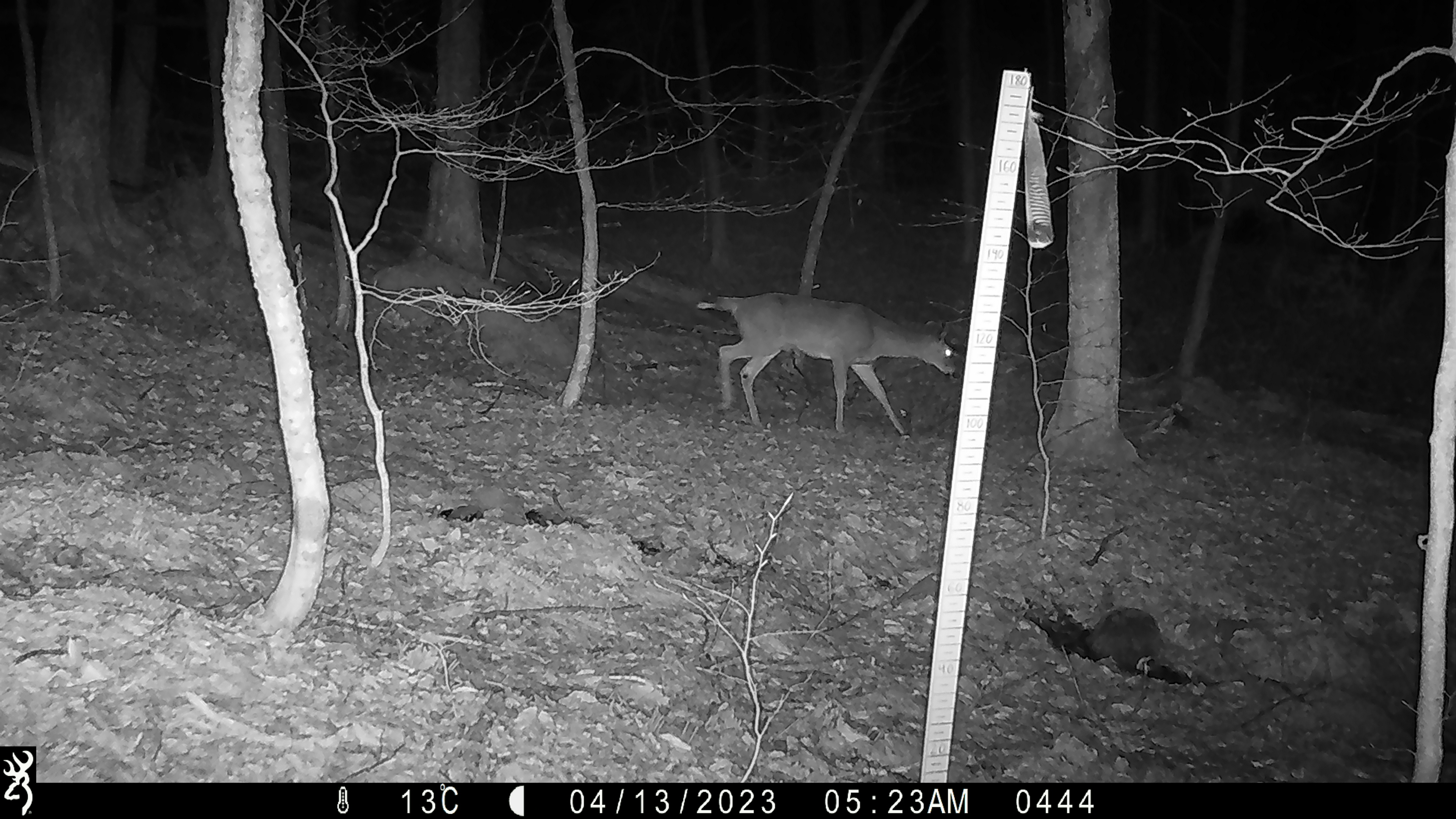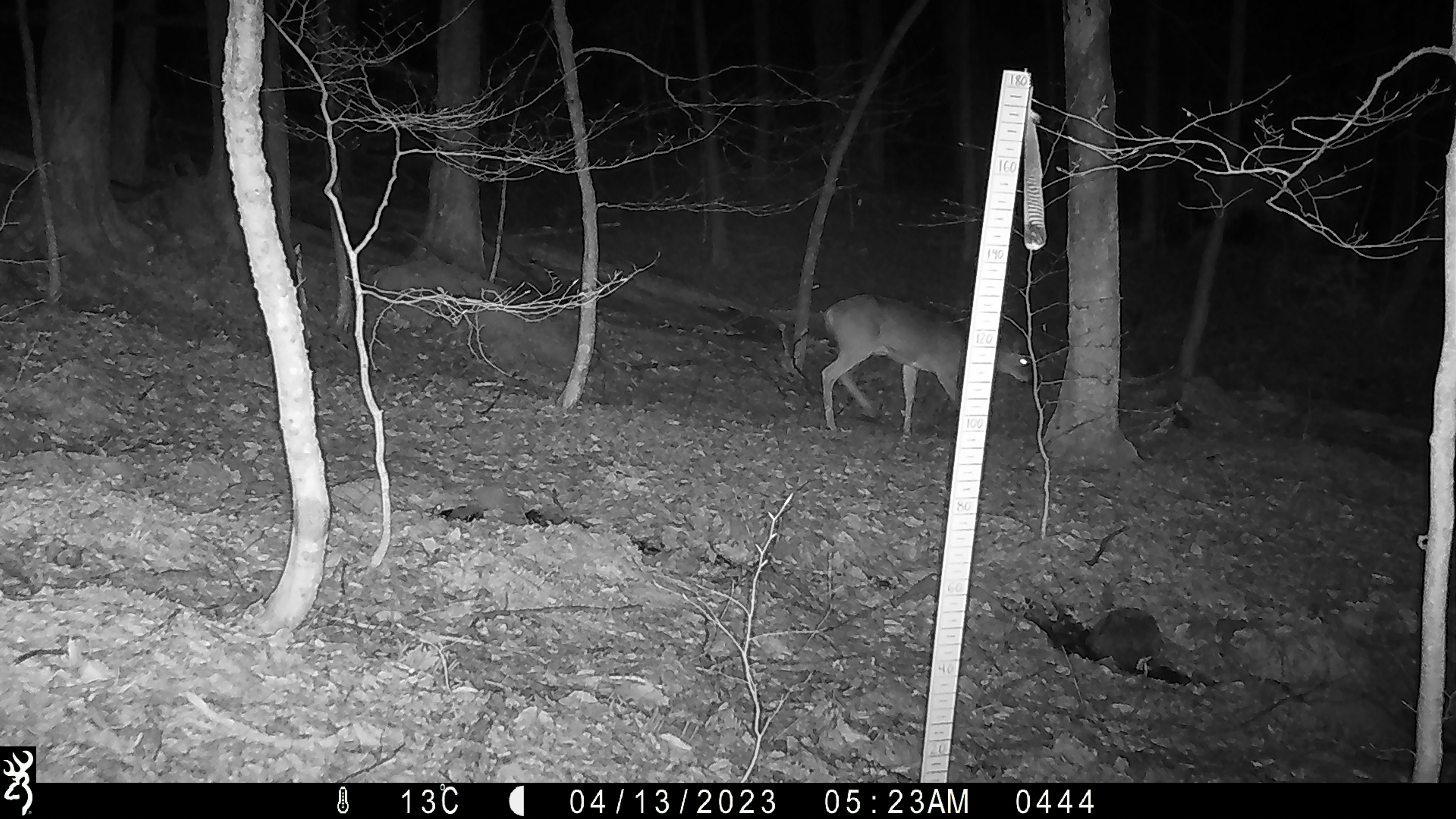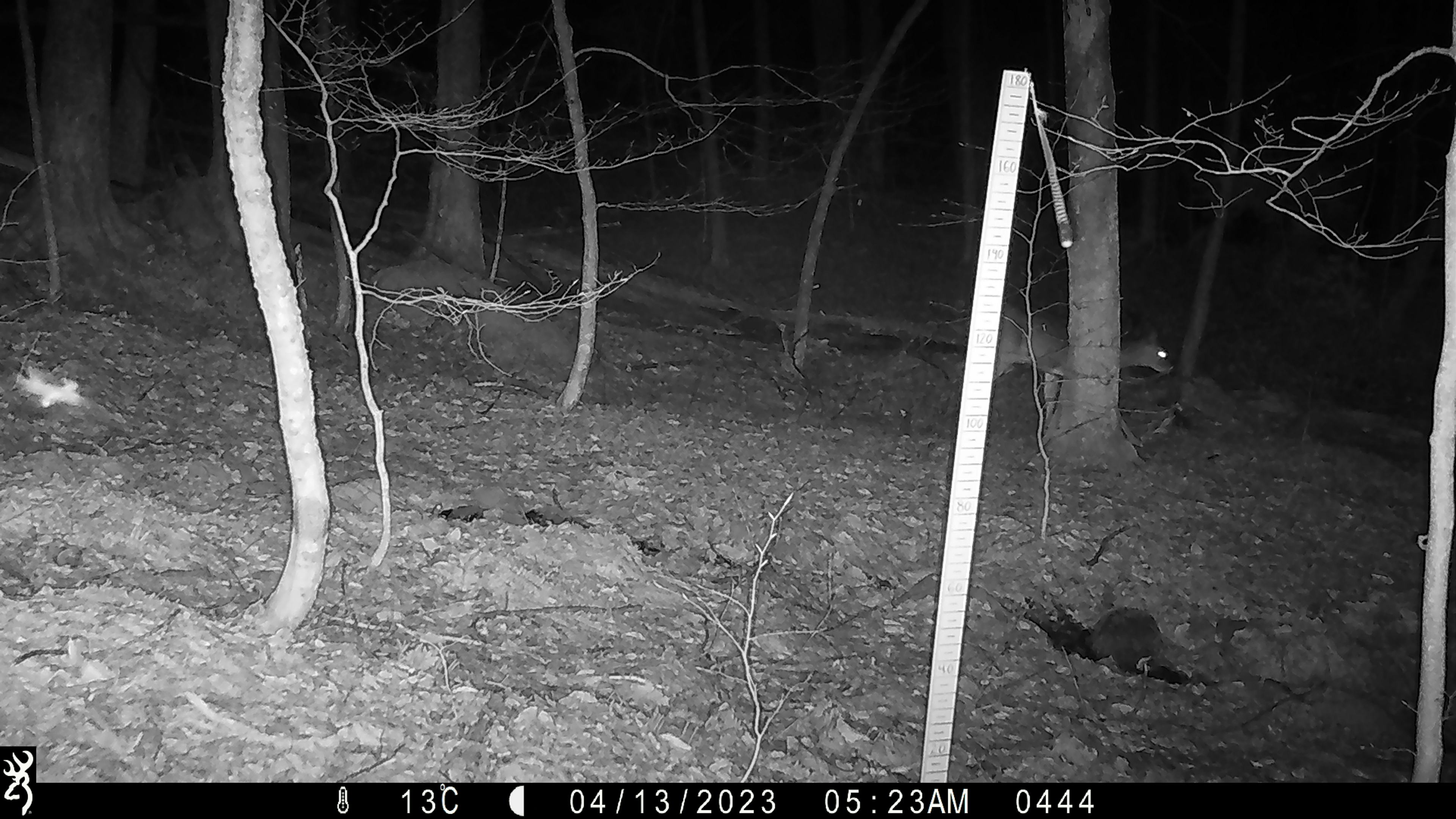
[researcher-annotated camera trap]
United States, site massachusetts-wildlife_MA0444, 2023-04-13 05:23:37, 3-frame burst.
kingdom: Animalia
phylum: Chordata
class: Mammalia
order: Artiodactyla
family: Cervidae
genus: Odocoileus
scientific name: Odocoileus virginianus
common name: white-tailed deer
White-tailed deer (Odocoileus virginianus).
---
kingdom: Animalia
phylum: Arthropoda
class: Insecta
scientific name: Insecta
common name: insect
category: insect sp.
Insect sp. (insect) (Insecta).